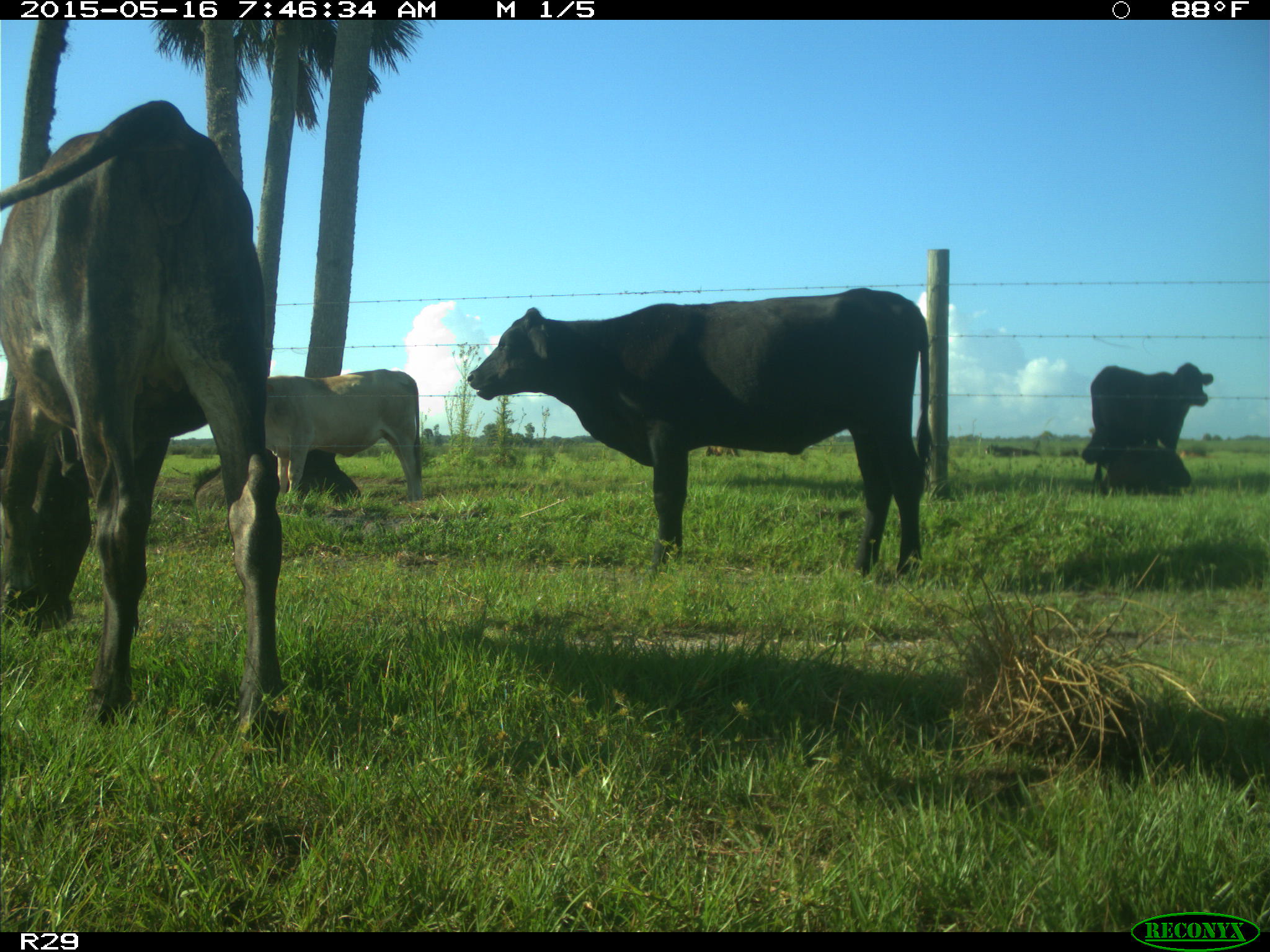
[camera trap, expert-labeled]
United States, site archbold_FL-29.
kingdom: Animalia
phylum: Chordata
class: Mammalia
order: Artiodactyla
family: Bovidae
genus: Bos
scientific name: Bos taurus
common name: domestic cow